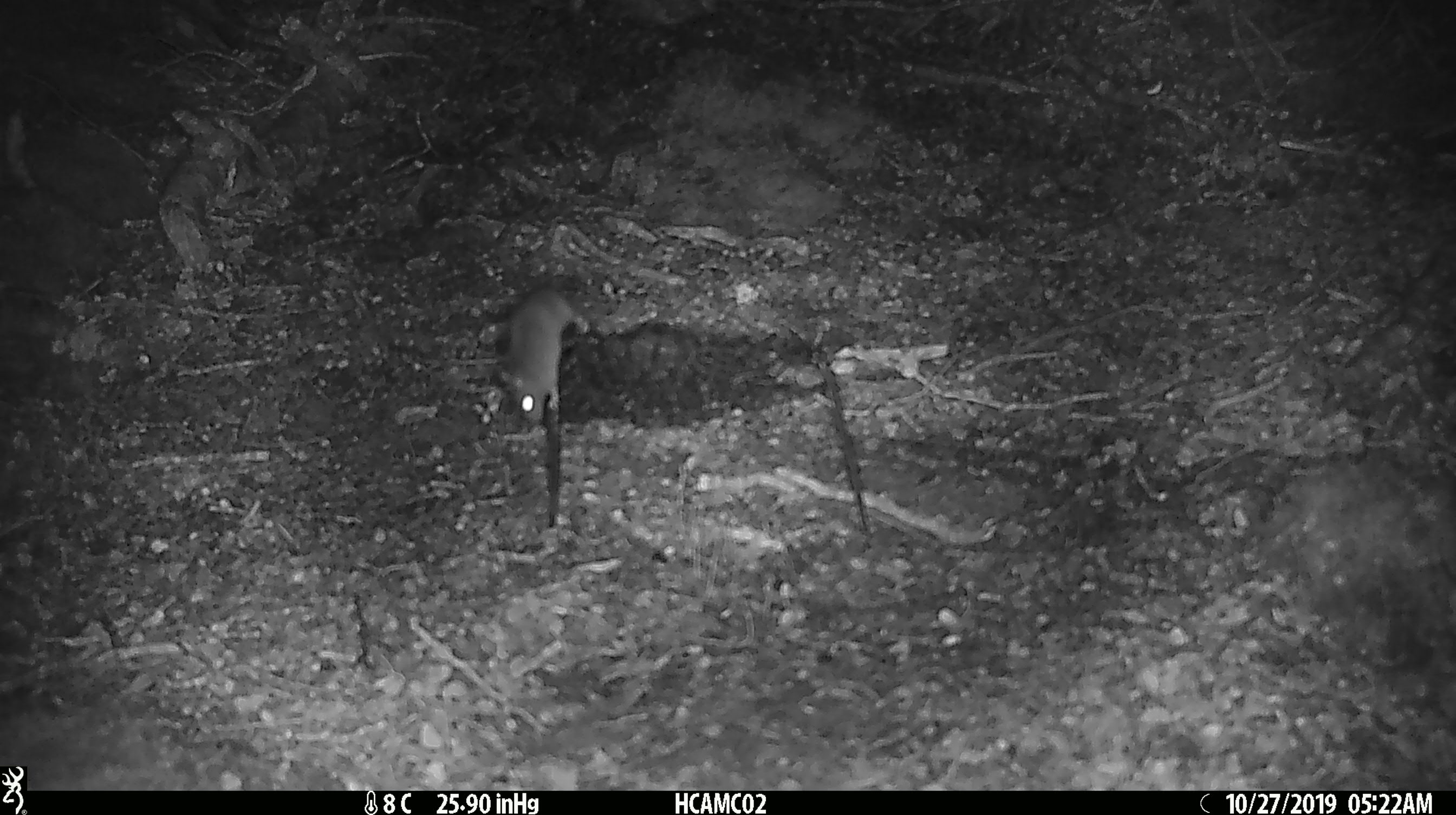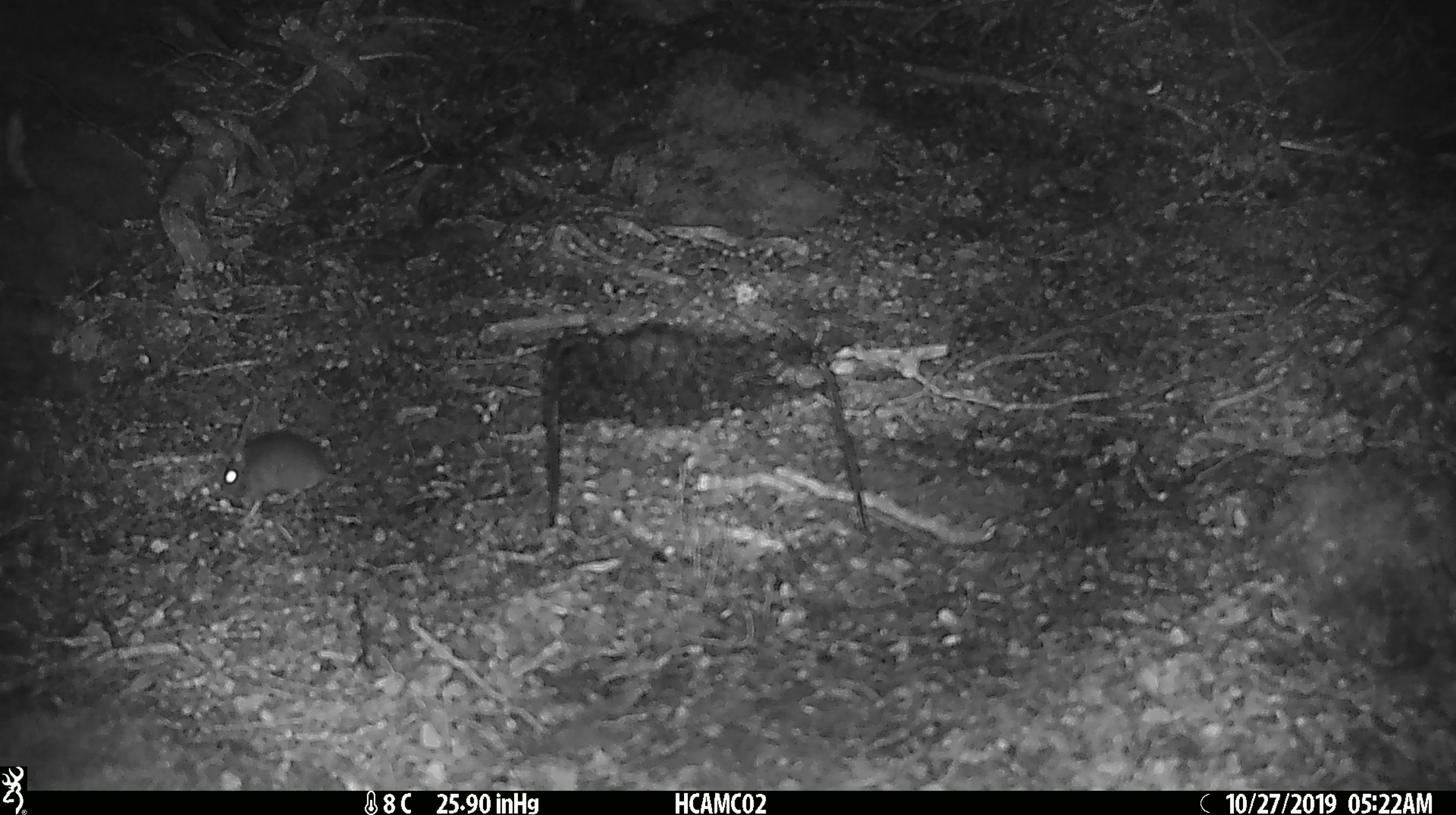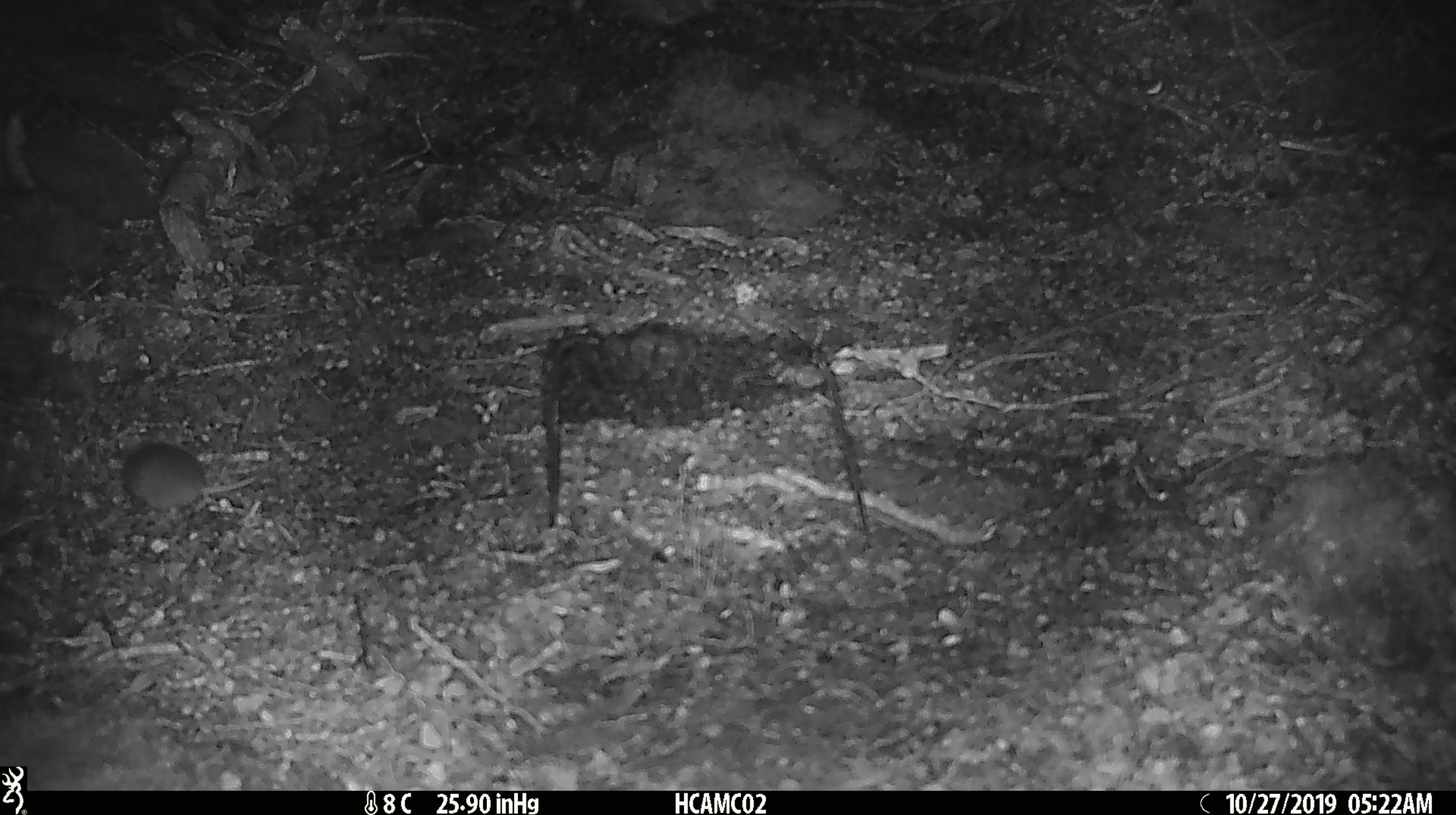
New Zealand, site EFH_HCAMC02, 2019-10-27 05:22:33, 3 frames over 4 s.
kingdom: Animalia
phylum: Chordata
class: Mammalia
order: Rodentia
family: Muridae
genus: Mus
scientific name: Mus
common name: mouse